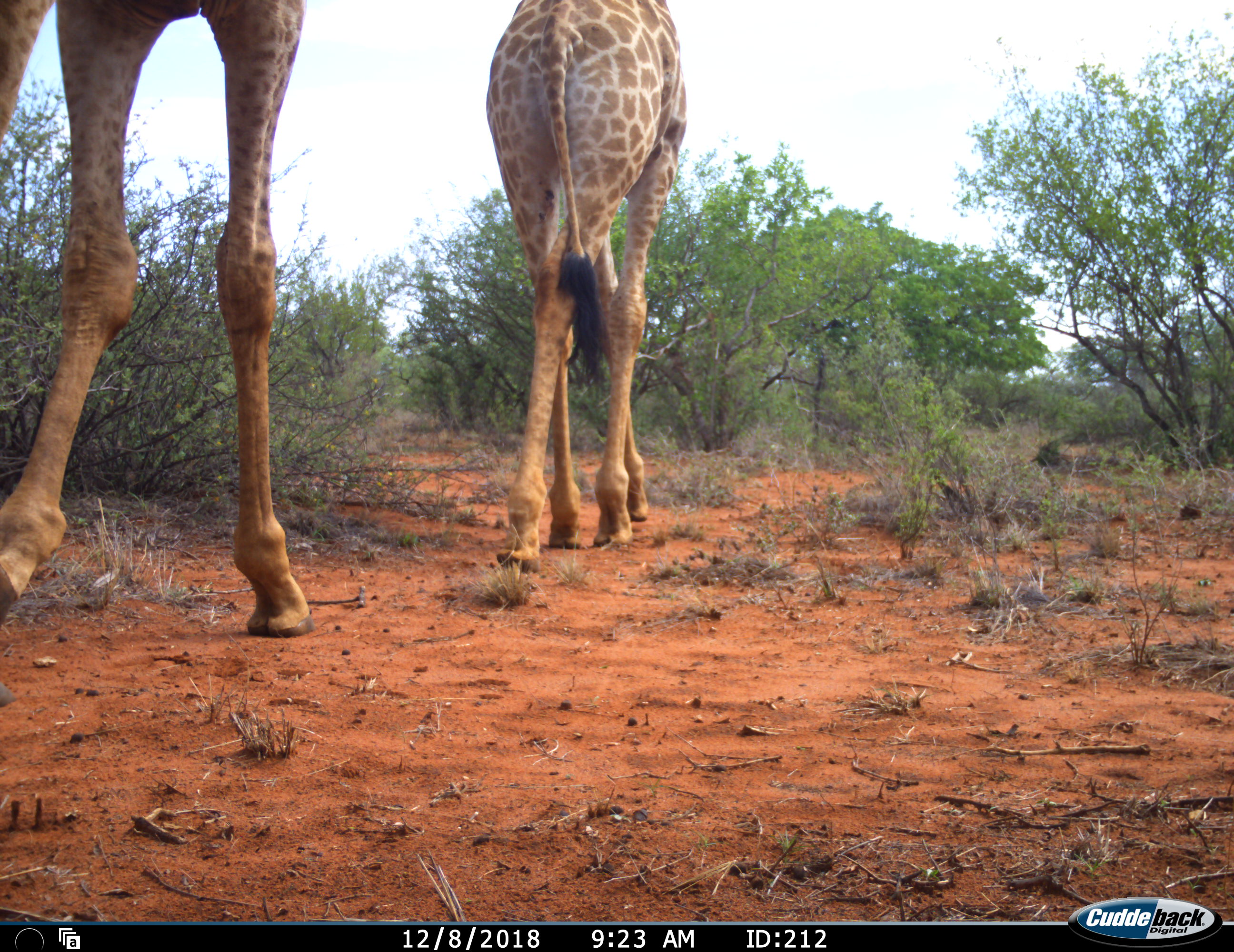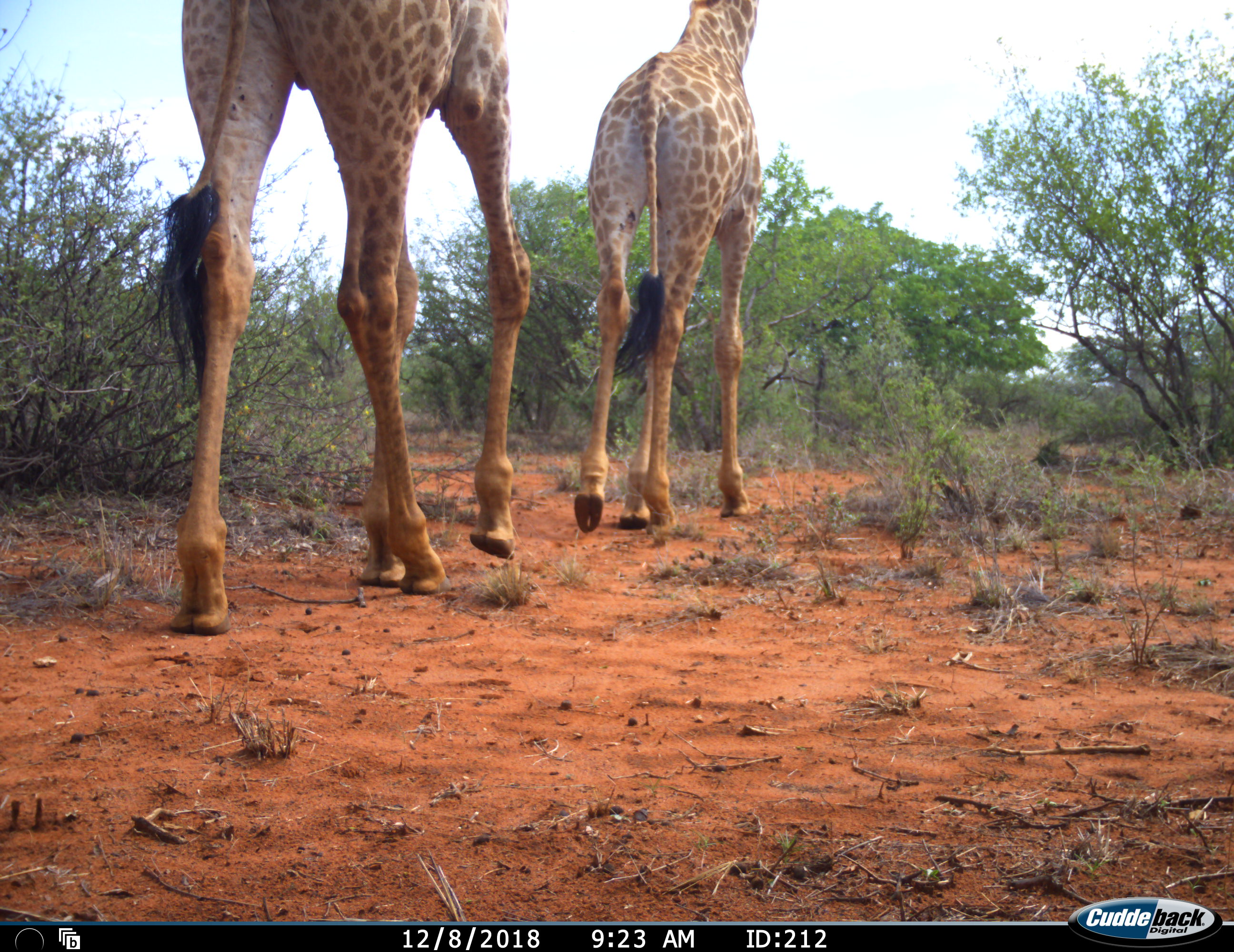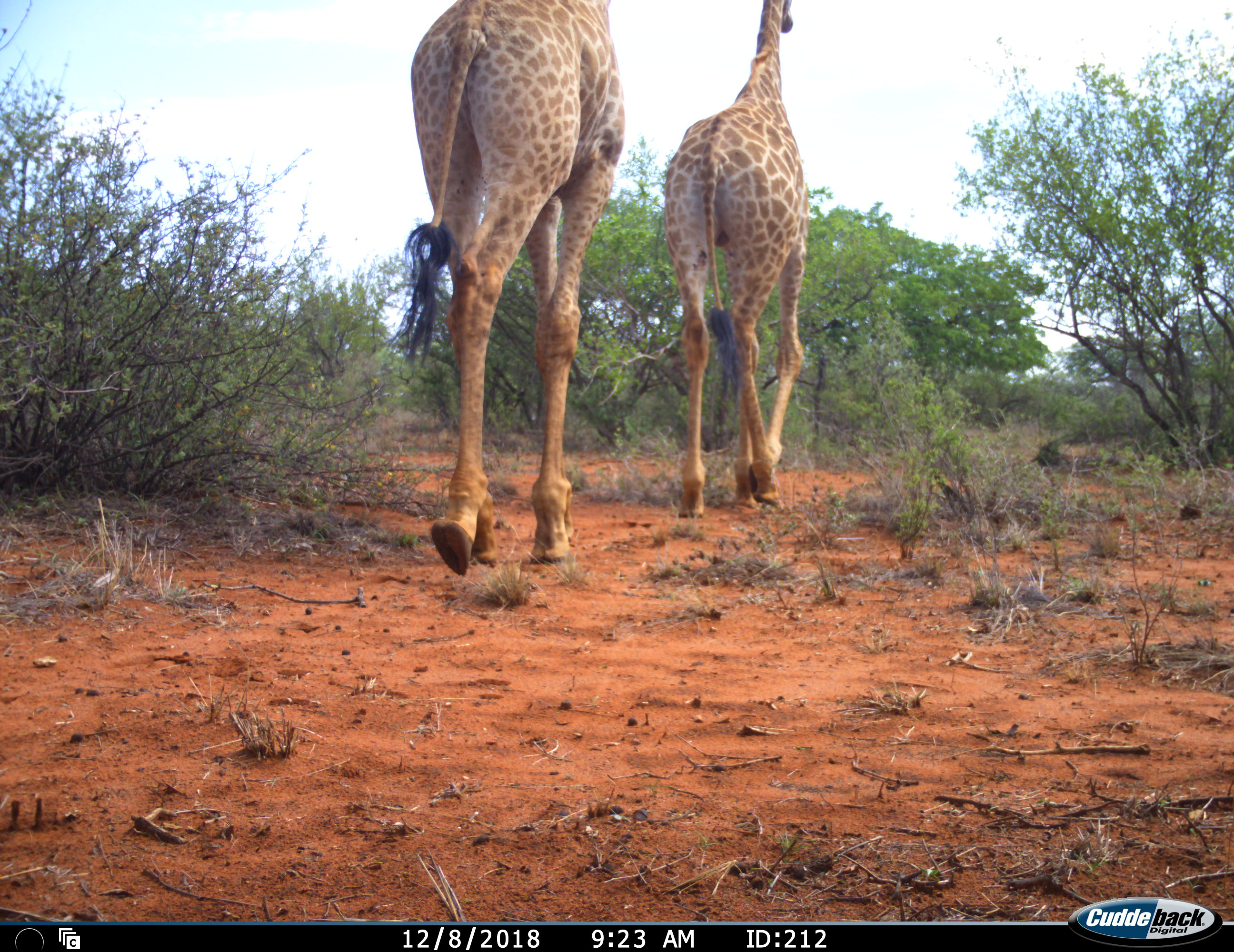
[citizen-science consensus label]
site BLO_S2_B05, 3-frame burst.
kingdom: Animalia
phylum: Chordata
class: Mammalia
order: Artiodactyla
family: Giraffidae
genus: Giraffa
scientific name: Giraffa camelopardalis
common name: giraffe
Giraffe (Giraffa camelopardalis), count 2. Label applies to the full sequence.